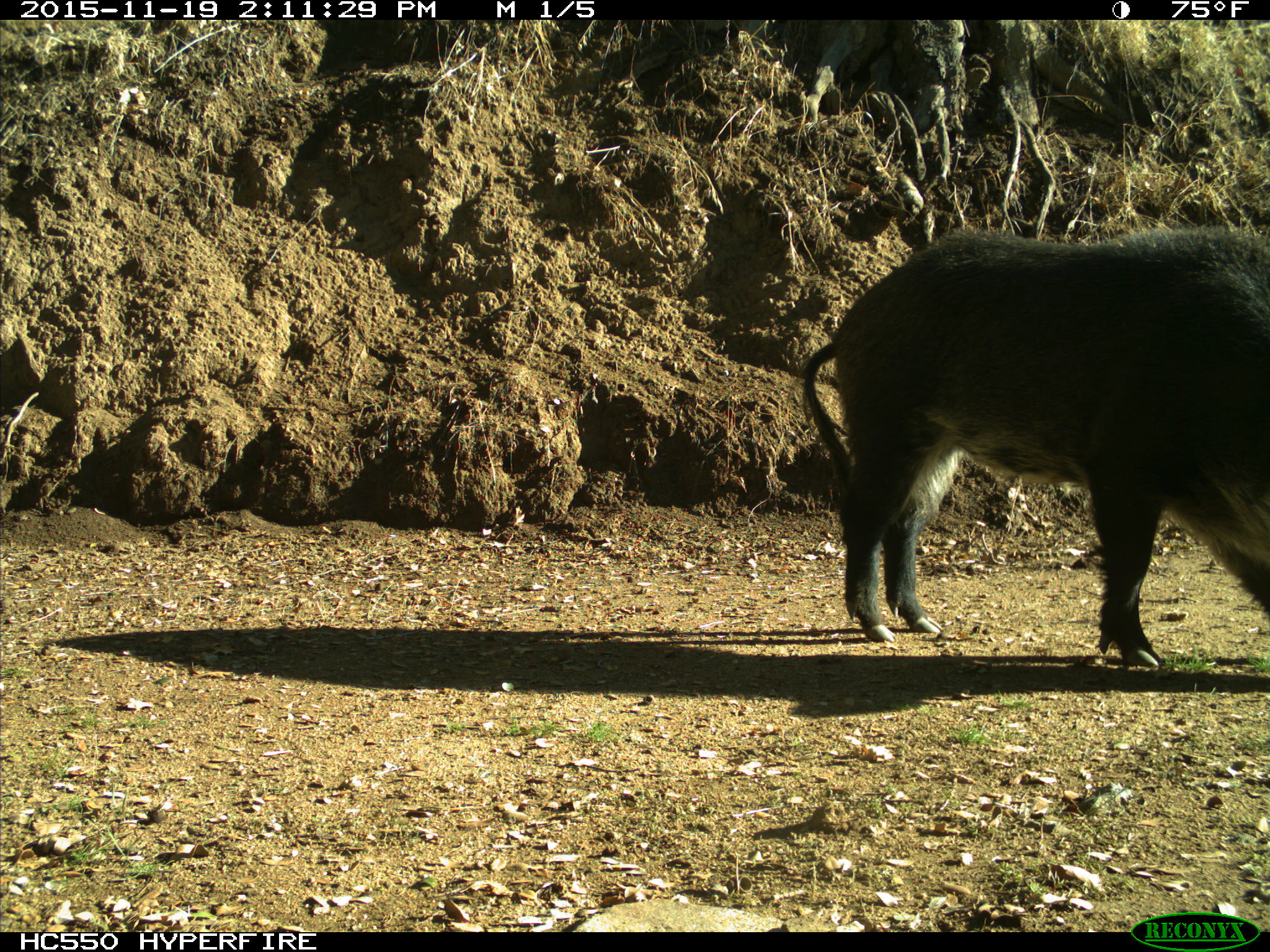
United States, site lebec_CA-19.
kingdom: Animalia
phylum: Chordata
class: Mammalia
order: Artiodactyla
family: Suidae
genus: Sus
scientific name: Sus scrofa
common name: wild boar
Sus scrofa (wild boar).